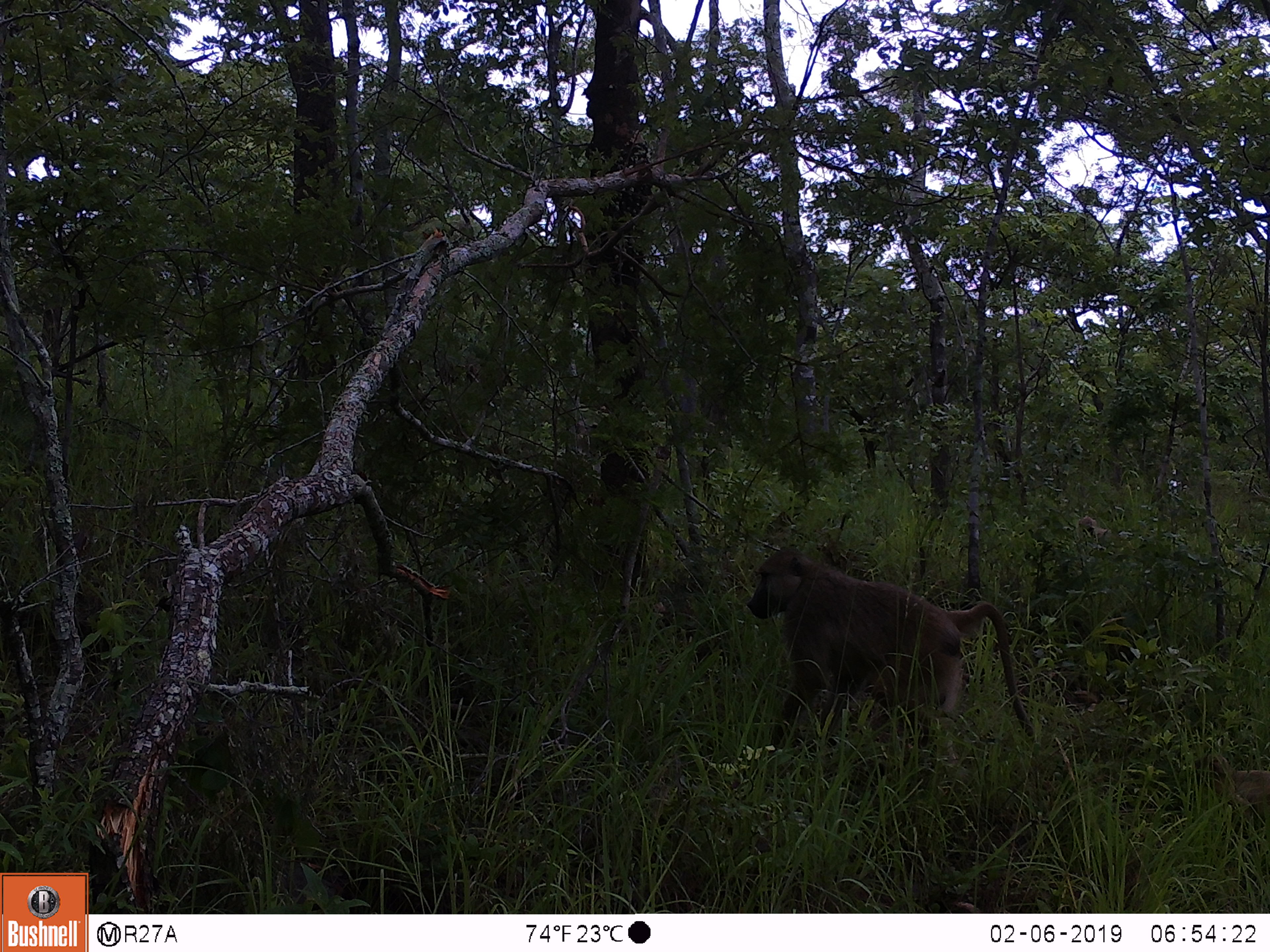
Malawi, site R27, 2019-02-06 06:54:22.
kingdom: Animalia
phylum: Chordata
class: Mammalia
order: Primates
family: Cercopithecidae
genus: Papio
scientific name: Papio cynocephalus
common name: yellow baboon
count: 1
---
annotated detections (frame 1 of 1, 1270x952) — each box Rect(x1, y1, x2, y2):
yellow baboon: Rect(732, 536, 1047, 804)